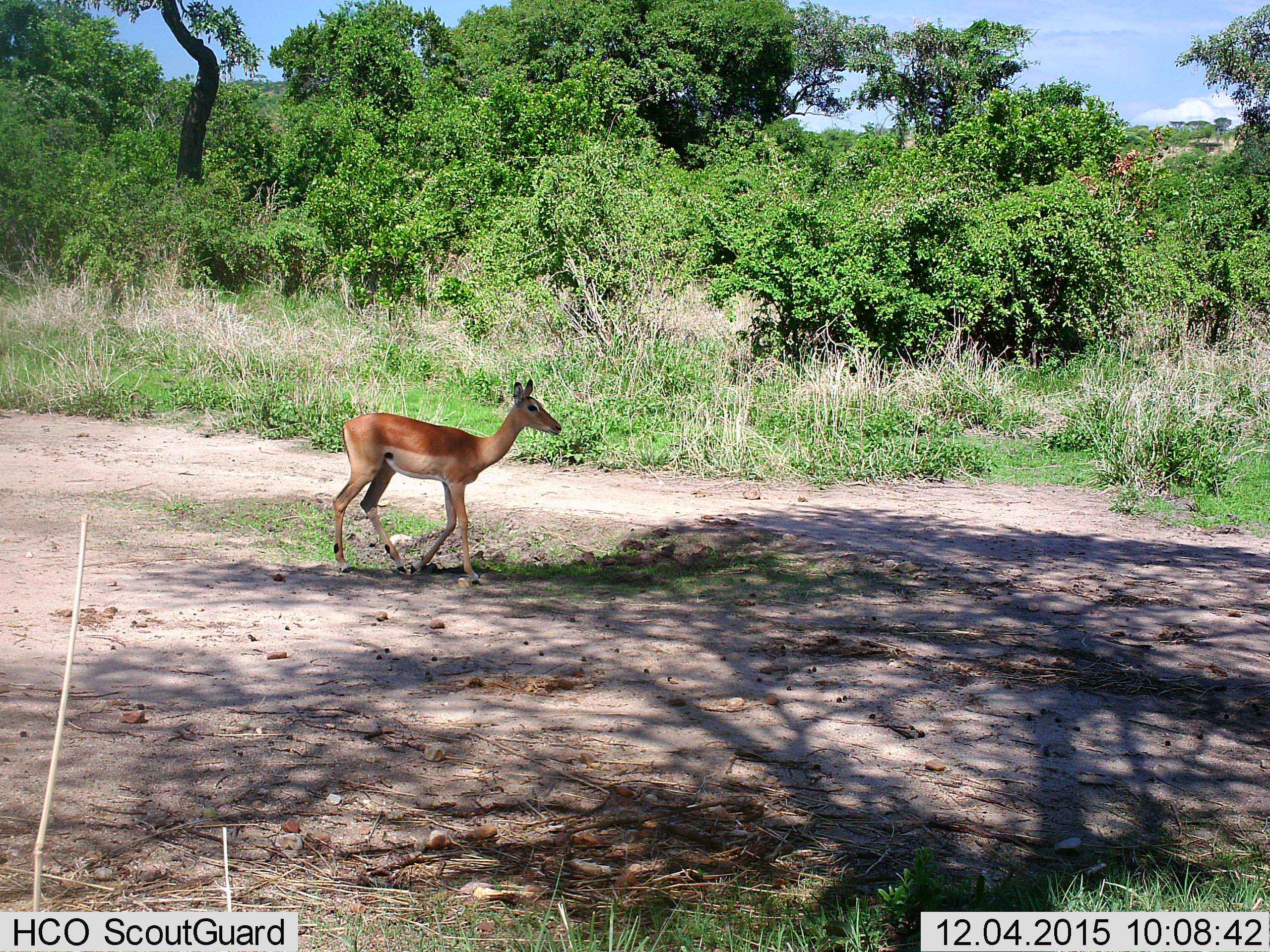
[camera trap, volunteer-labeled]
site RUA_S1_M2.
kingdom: Animalia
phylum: Chordata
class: Mammalia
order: Artiodactyla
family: Bovidae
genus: Aepyceros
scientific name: Aepyceros melampus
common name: impala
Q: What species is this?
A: Impala (Aepyceros melampus).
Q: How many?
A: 1.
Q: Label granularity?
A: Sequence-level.